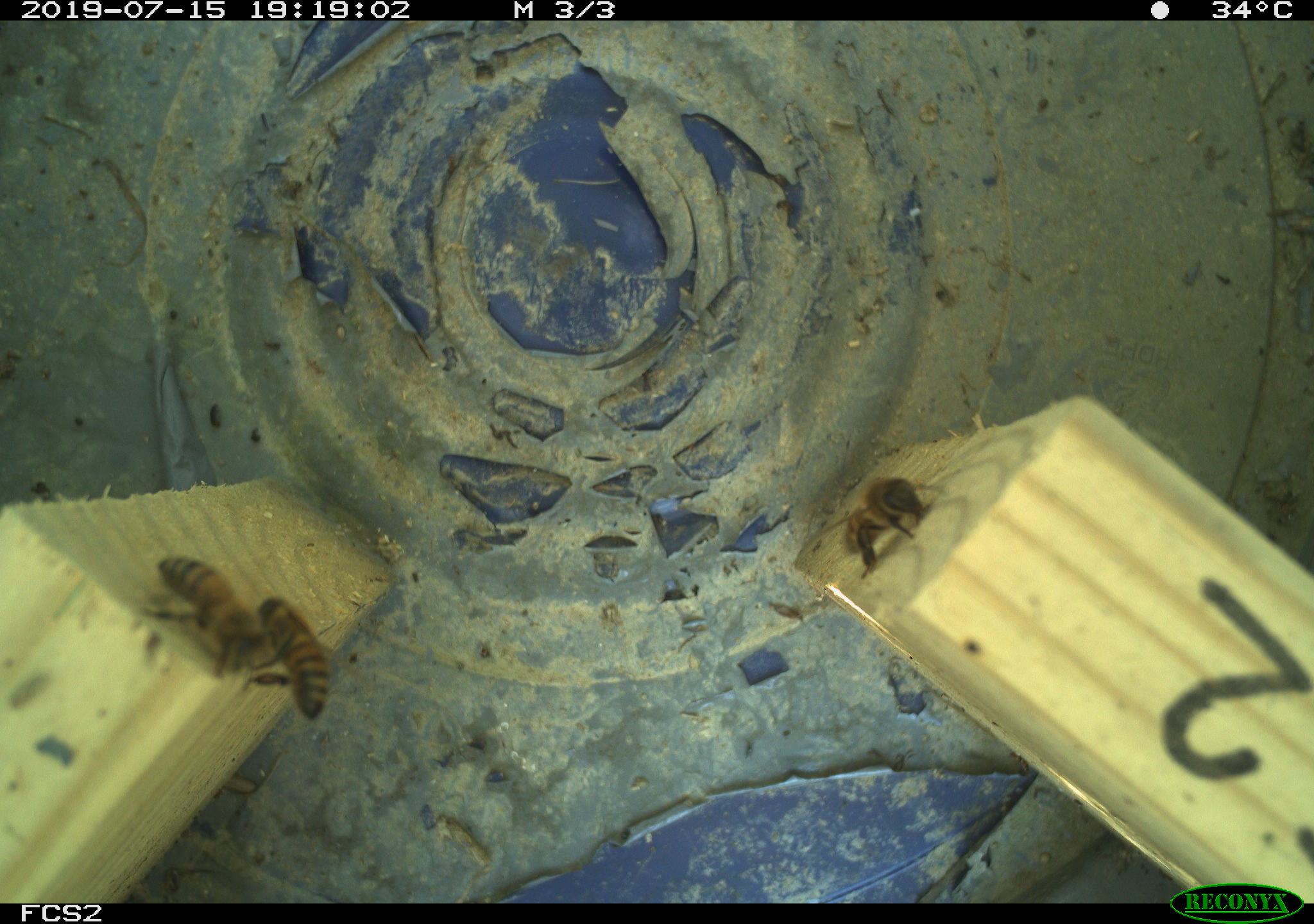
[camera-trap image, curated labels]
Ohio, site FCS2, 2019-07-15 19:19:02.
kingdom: Animalia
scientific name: Animalia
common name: animal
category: invertebrate